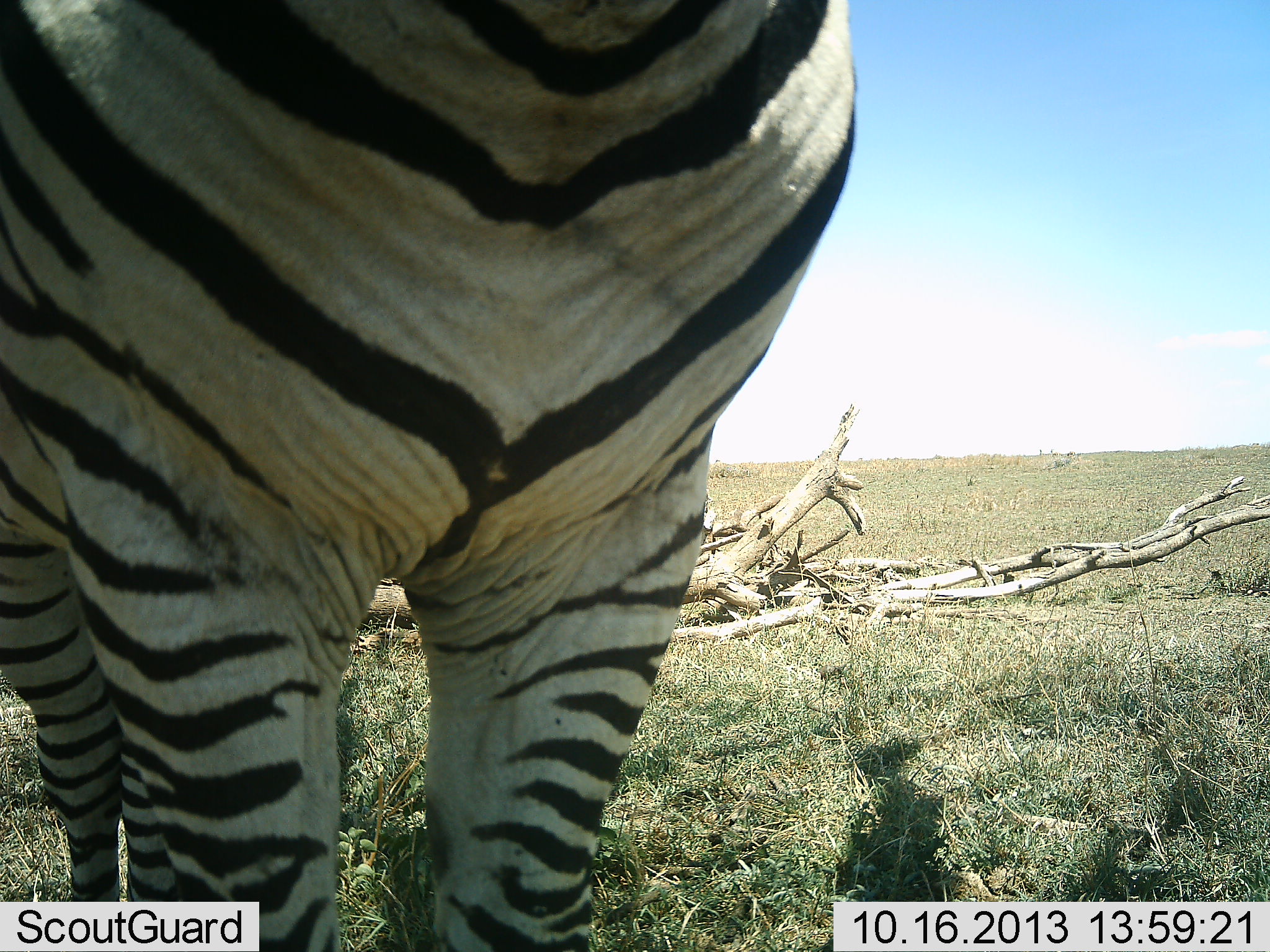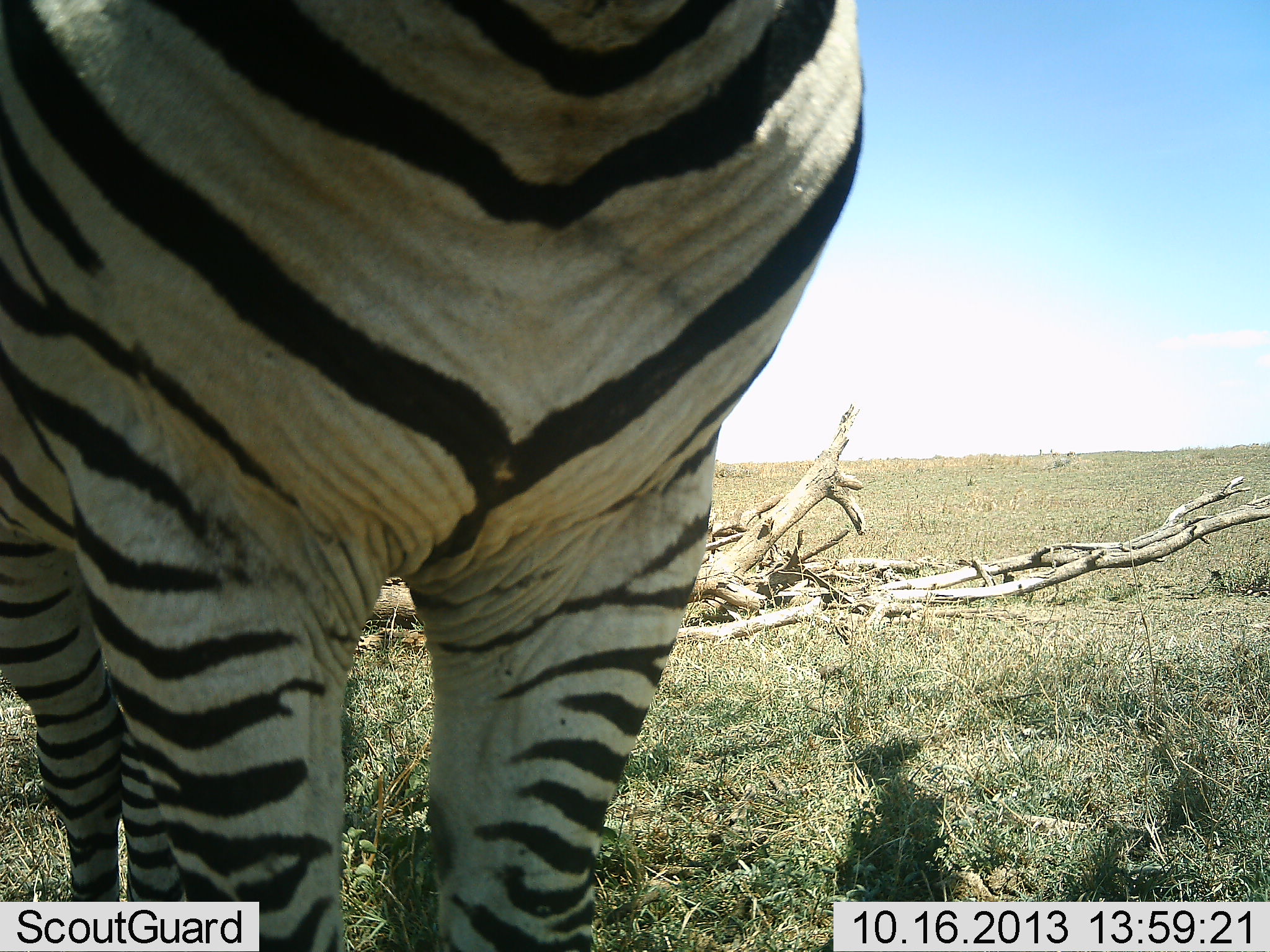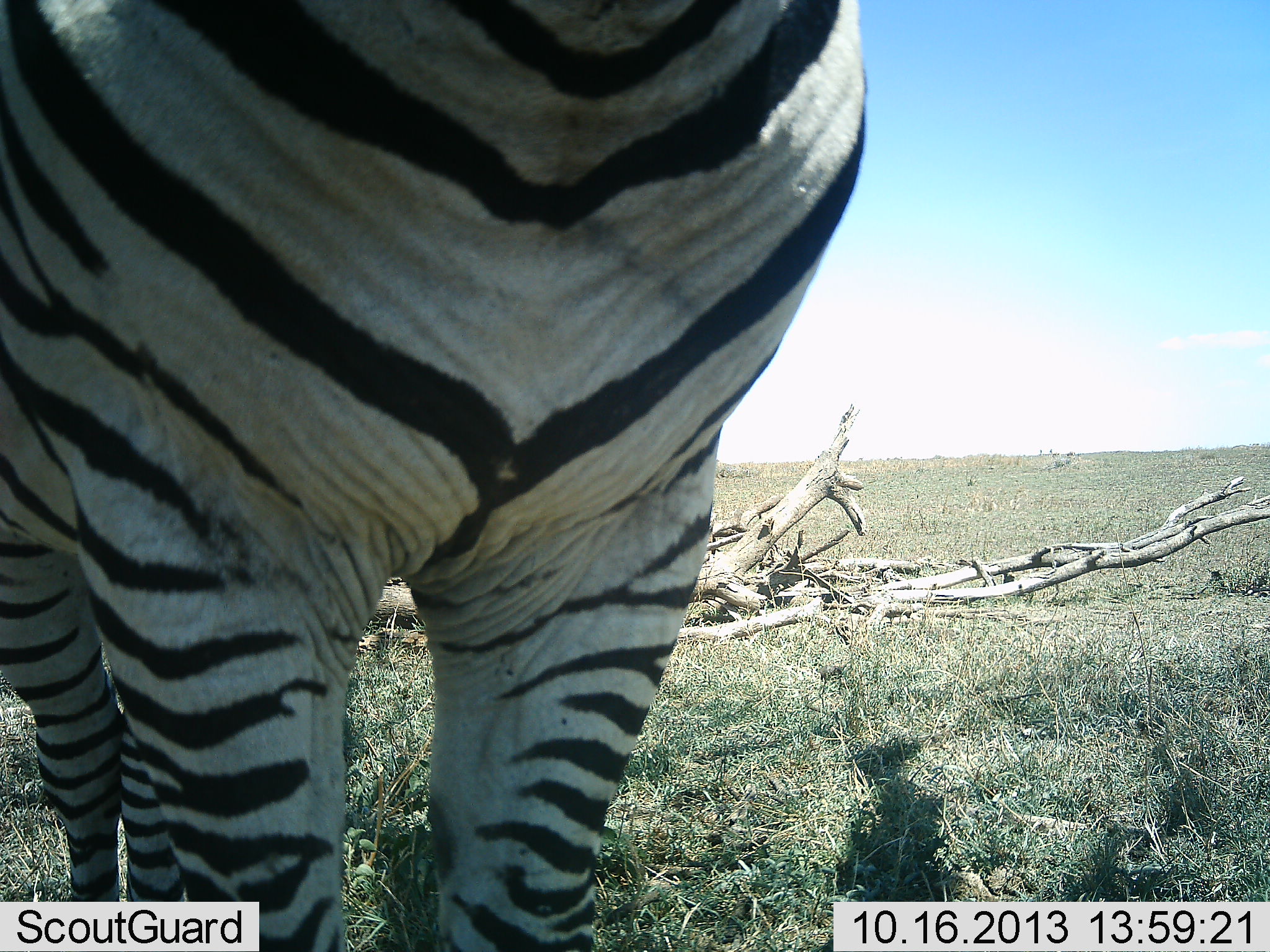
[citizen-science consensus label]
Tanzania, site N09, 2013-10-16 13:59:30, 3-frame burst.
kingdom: Animalia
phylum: Chordata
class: Mammalia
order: Perissodactyla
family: Equidae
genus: Equus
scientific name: Equus quagga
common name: plains zebra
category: zebra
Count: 1.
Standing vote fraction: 94%.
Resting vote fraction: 0%.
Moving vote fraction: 6%.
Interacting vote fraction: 0%.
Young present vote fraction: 0%.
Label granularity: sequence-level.